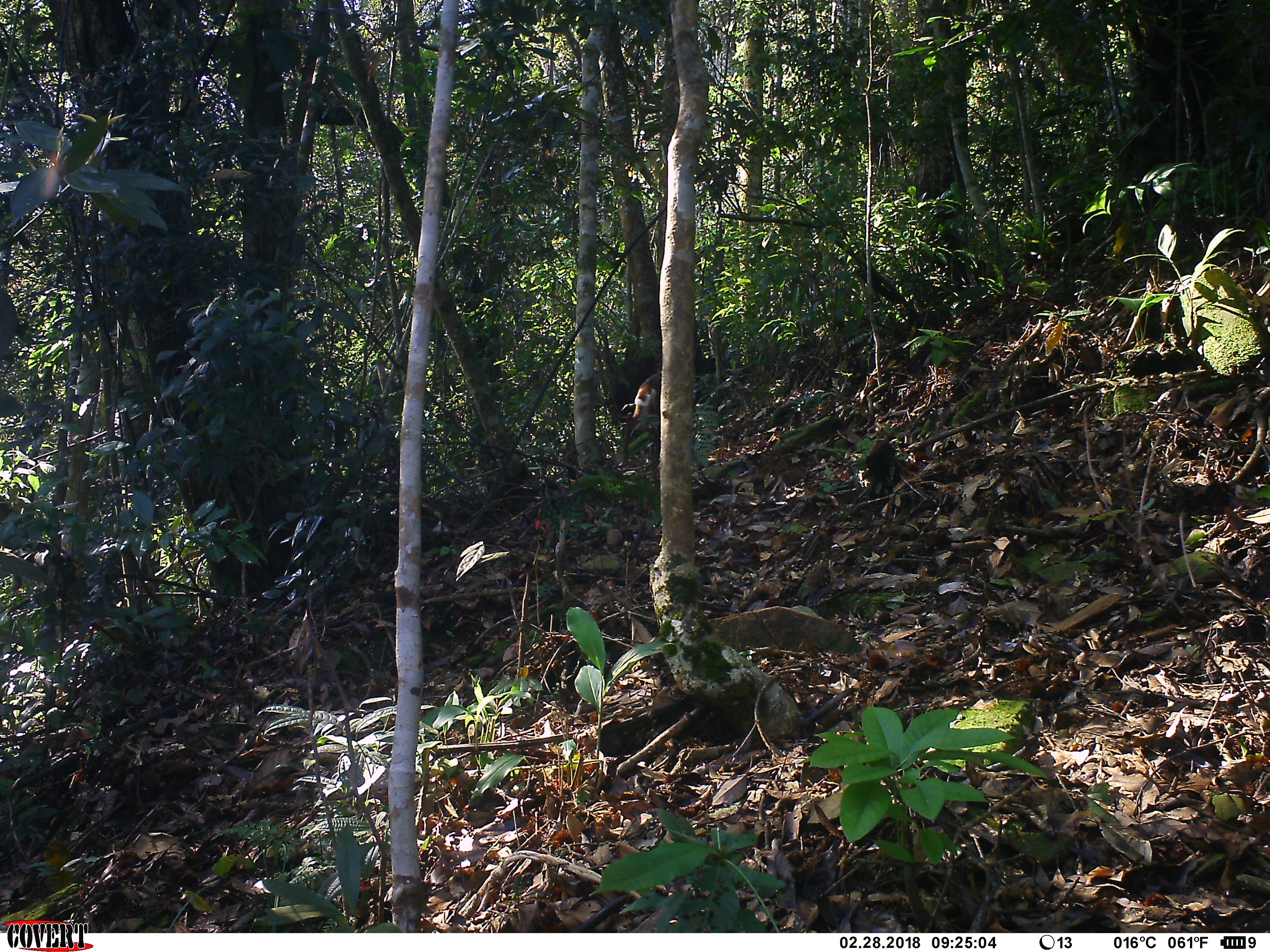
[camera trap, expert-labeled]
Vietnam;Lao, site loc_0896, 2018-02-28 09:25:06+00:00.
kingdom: Animalia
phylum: Chordata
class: Mammalia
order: Artiodactyla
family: Cervidae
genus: Muntiacus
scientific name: Muntiacus rooseveltorum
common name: roosevelt's muntjac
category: roosevelts muntjac group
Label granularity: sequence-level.